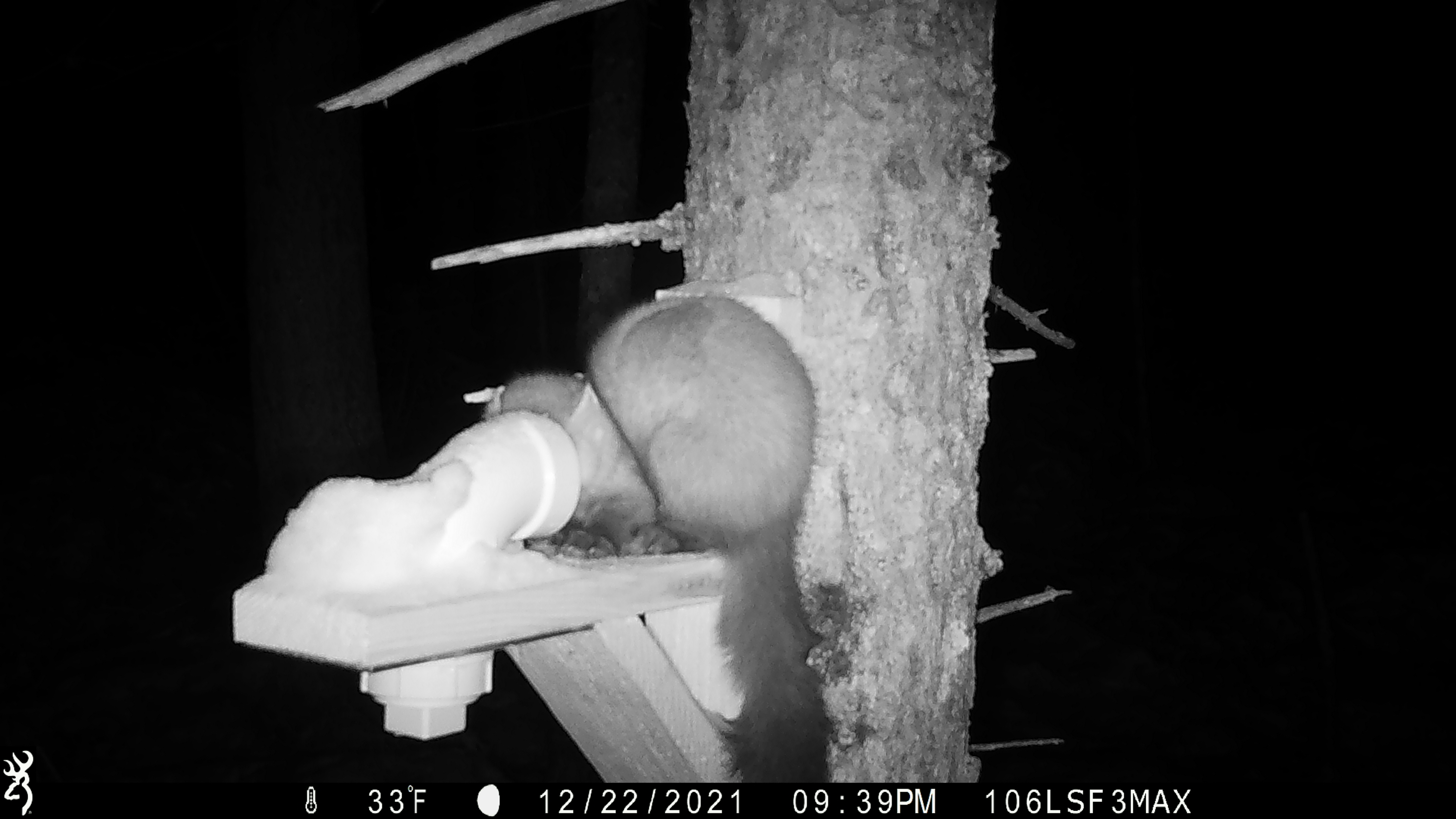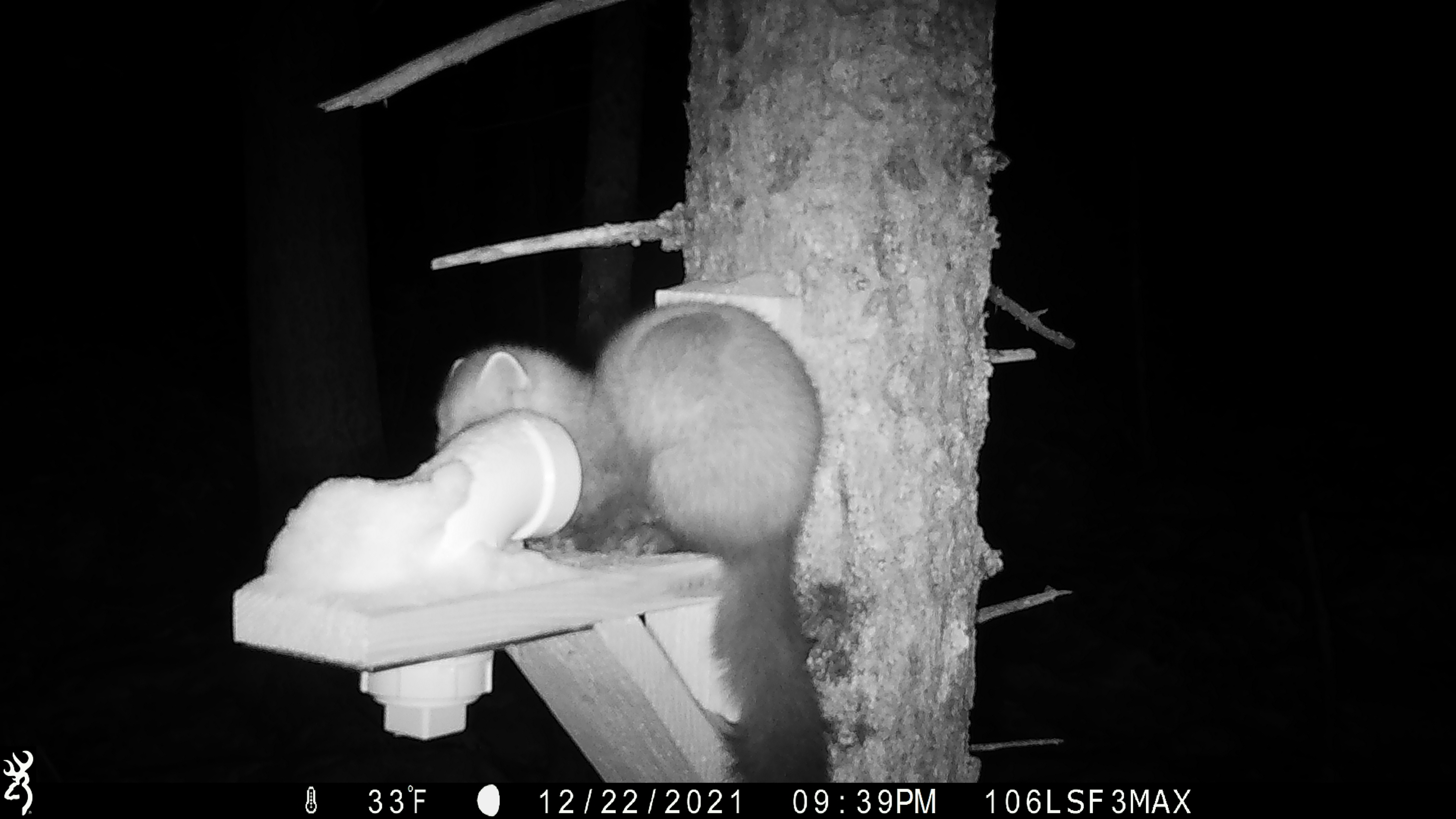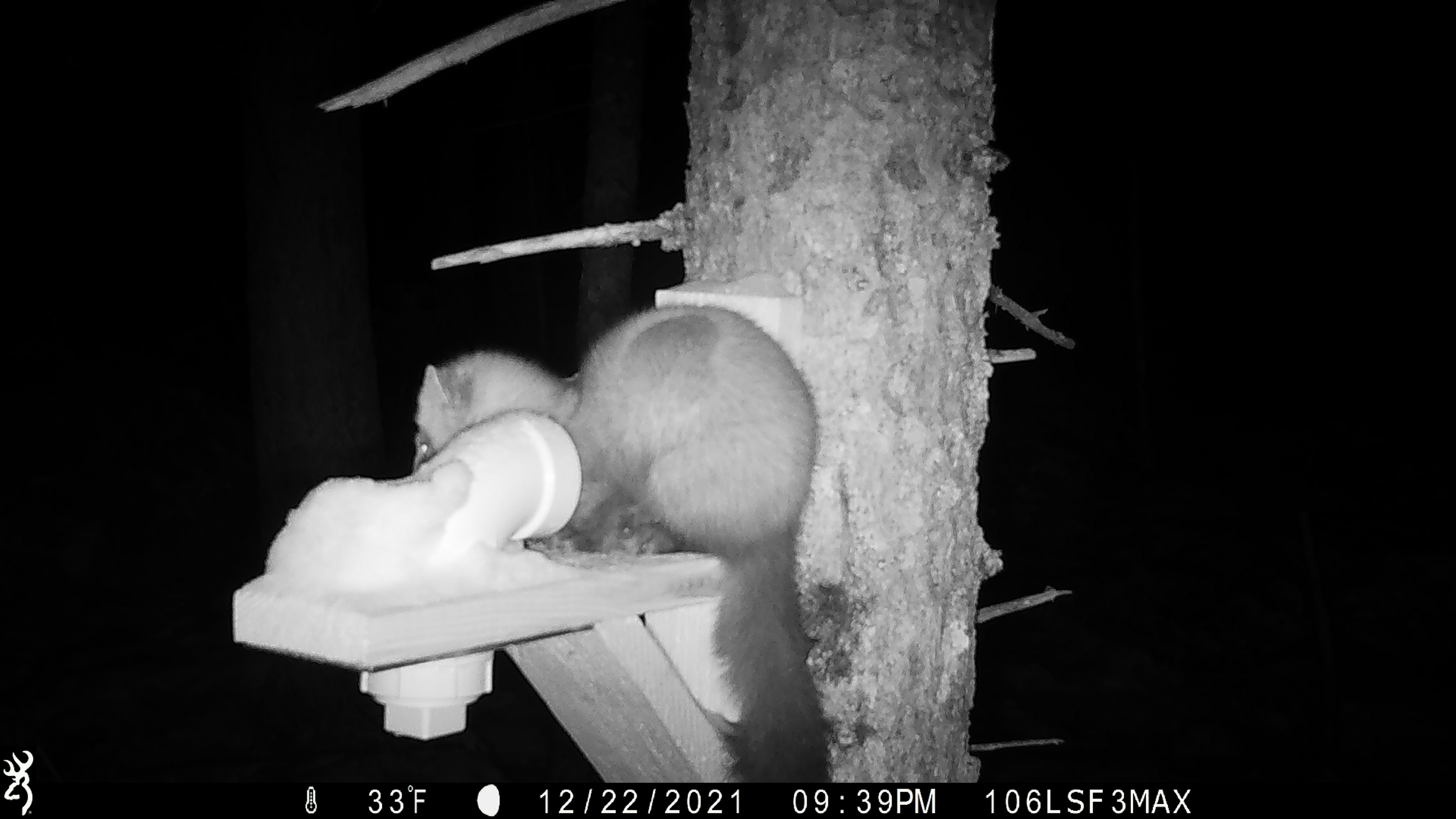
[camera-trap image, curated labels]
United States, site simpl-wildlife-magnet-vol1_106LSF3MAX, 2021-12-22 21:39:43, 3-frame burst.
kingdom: Animalia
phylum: Chordata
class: Mammalia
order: Carnivora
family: Mustelidae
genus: Martes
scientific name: Martes americana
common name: american marten